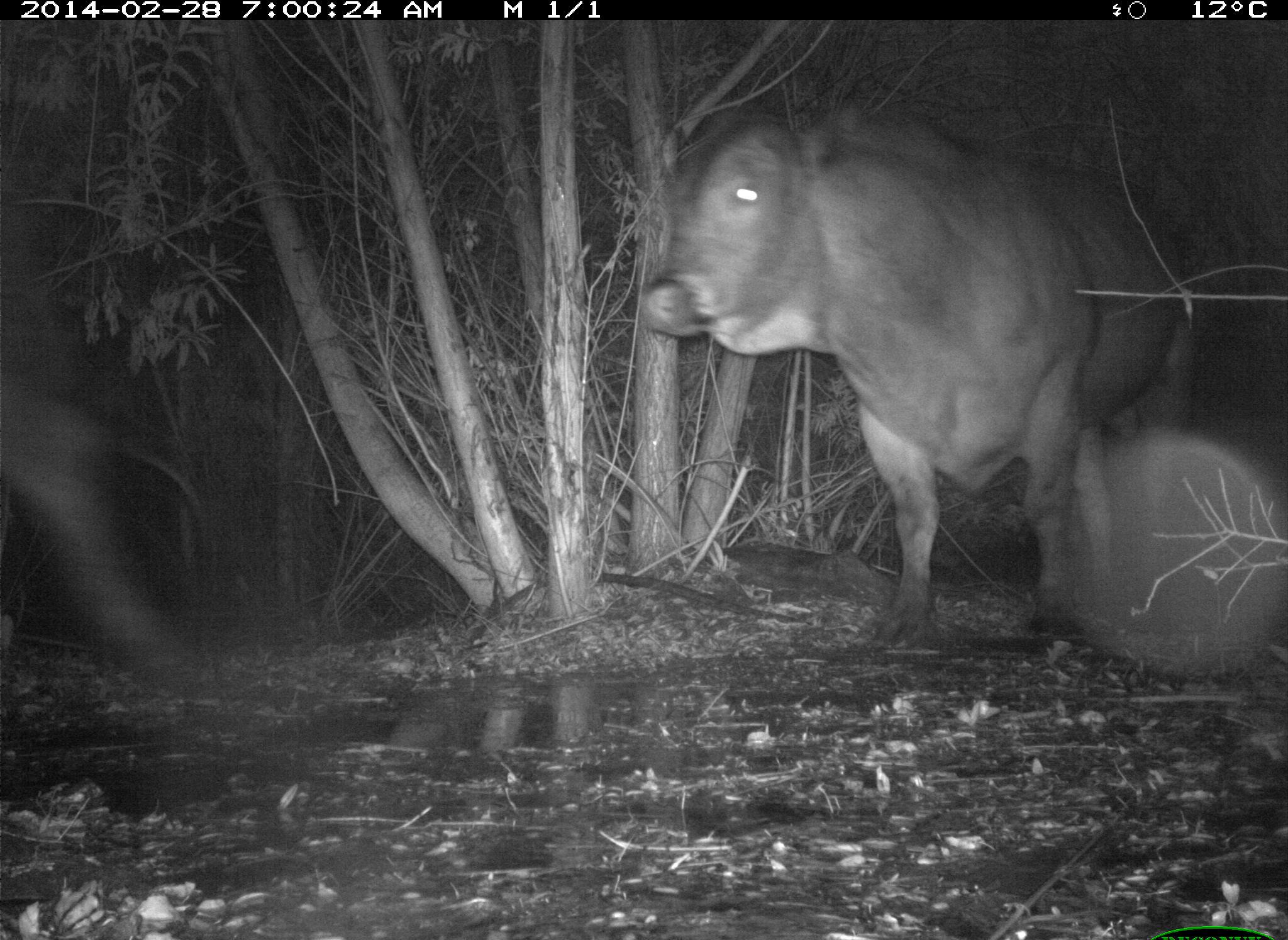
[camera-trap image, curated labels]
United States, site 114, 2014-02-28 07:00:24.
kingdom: Animalia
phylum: Chordata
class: Mammalia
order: Artiodactyla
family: Bovidae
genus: Bos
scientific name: Bos taurus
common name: cow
Cow (Bos taurus).